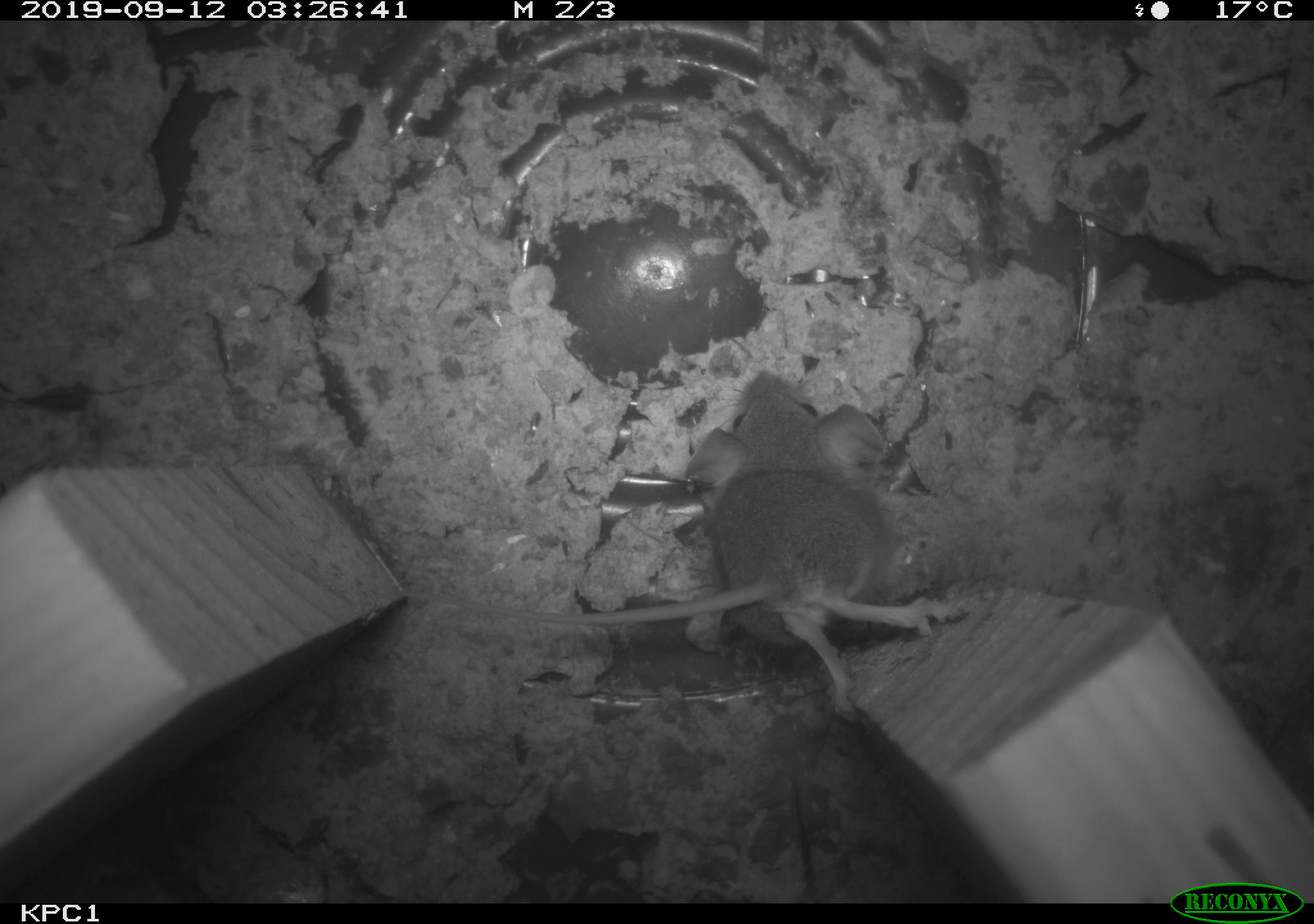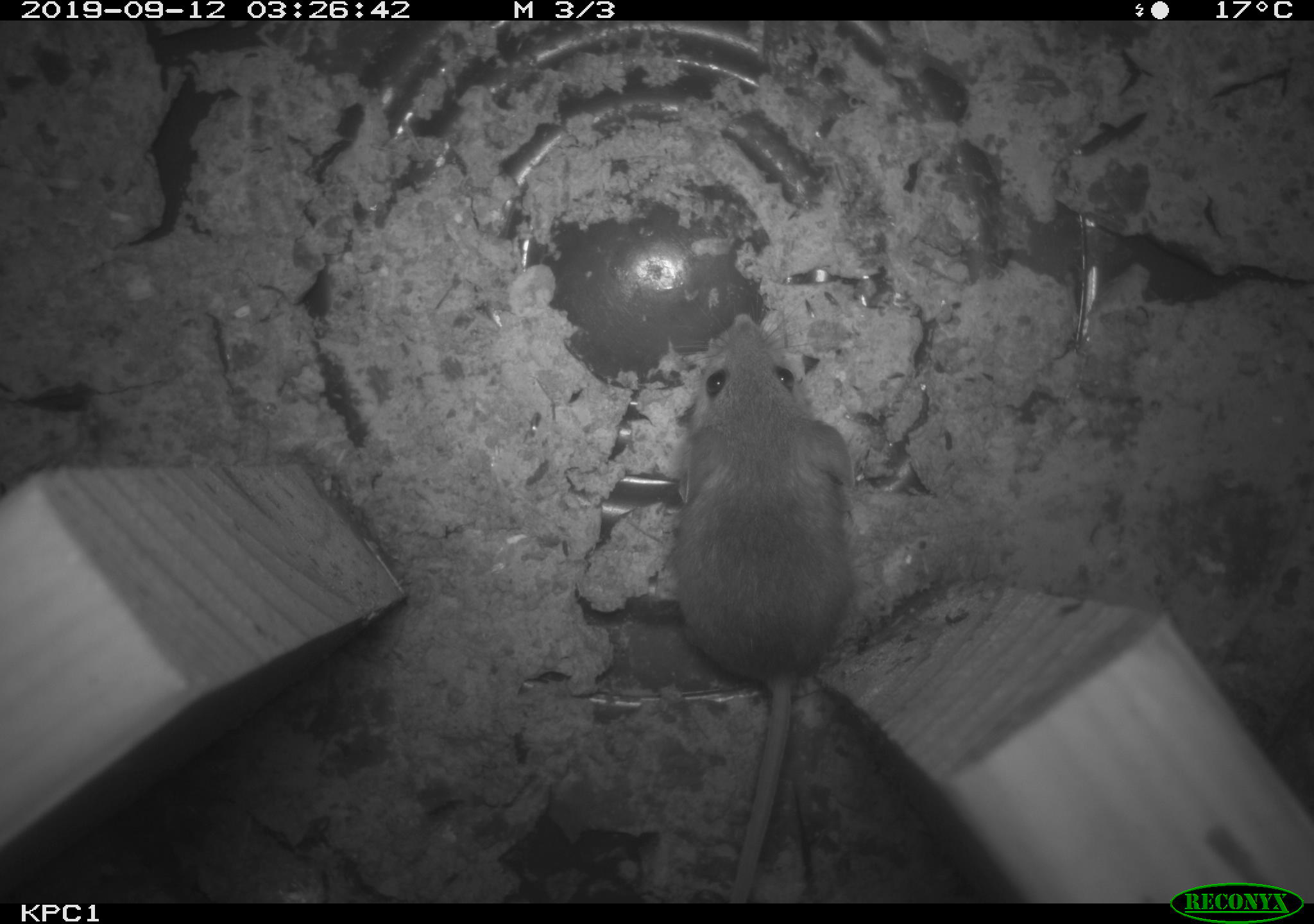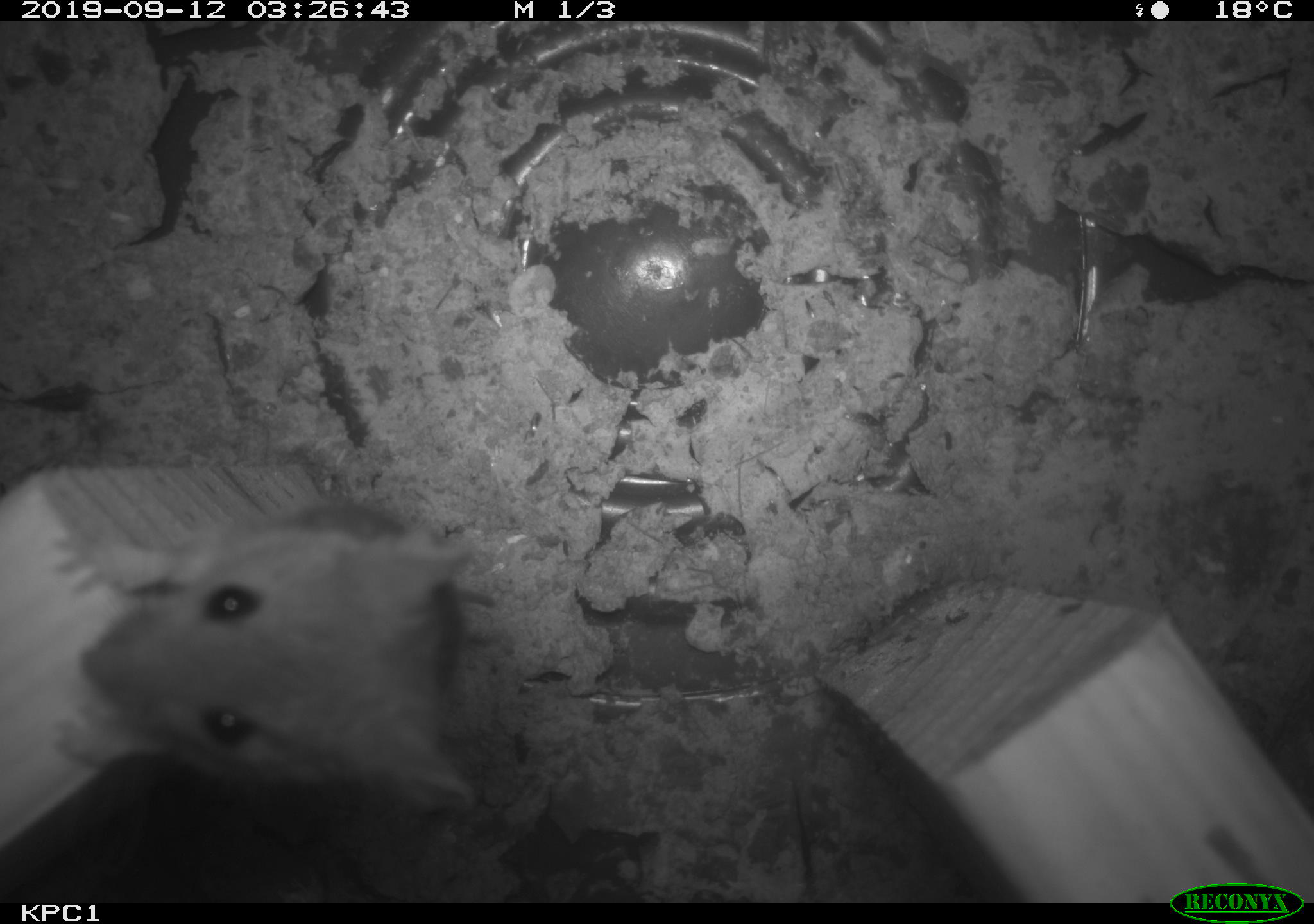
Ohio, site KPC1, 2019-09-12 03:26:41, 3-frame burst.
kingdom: Animalia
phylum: Chordata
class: Mammalia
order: Rodentia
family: Cricetidae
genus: Peromyscus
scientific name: Peromyscus leucopus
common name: white-footed mouse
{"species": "white-footed mouse (Peromyscus leucopus)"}